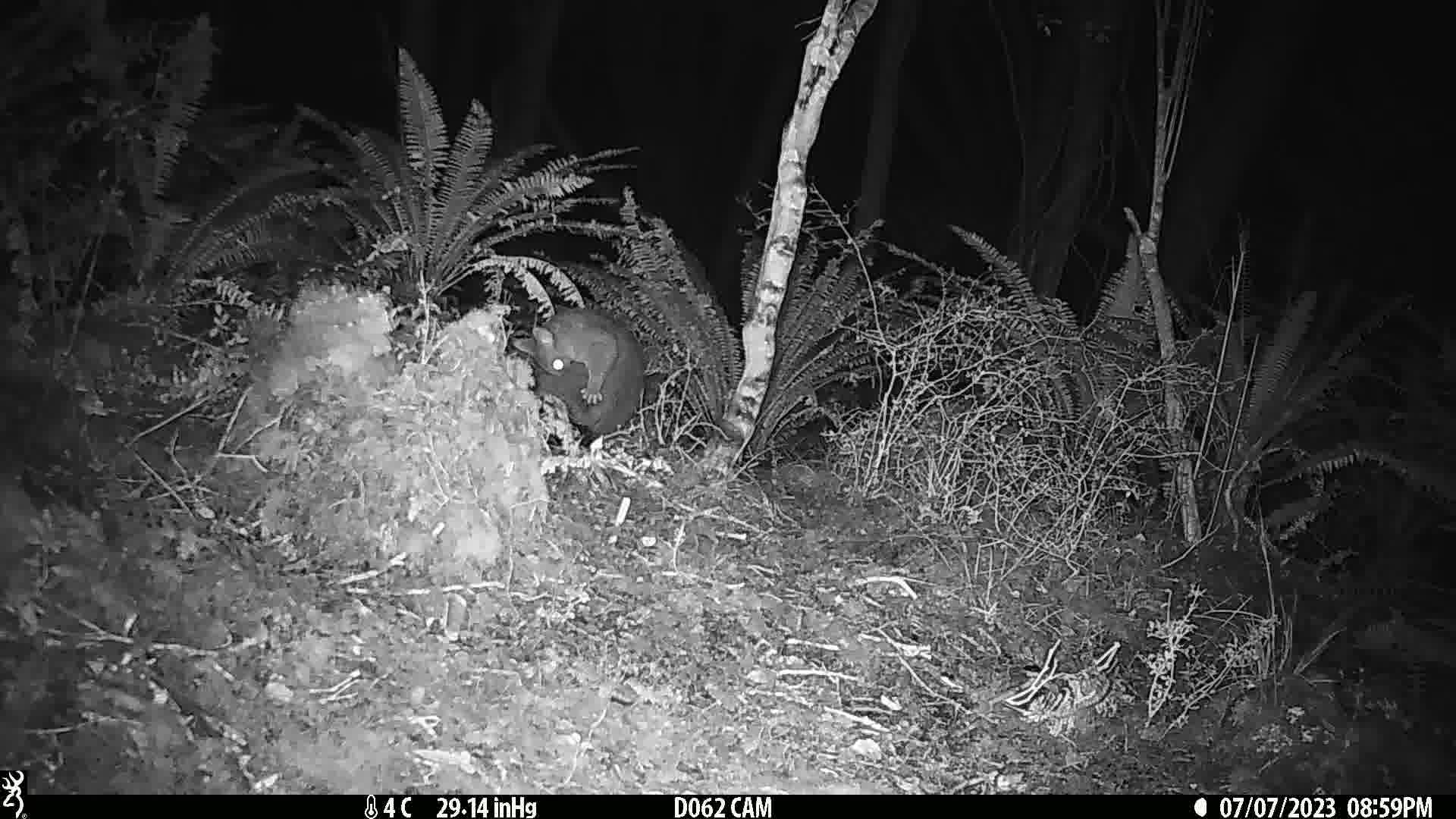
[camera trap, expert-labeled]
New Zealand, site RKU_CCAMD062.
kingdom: Animalia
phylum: Chordata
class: Mammalia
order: Diprotodontia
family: Phalangeridae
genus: Trichosurus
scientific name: Trichosurus vulpecula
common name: common brushtail possum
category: possum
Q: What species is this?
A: Possum (common brushtail possum) (Trichosurus vulpecula).